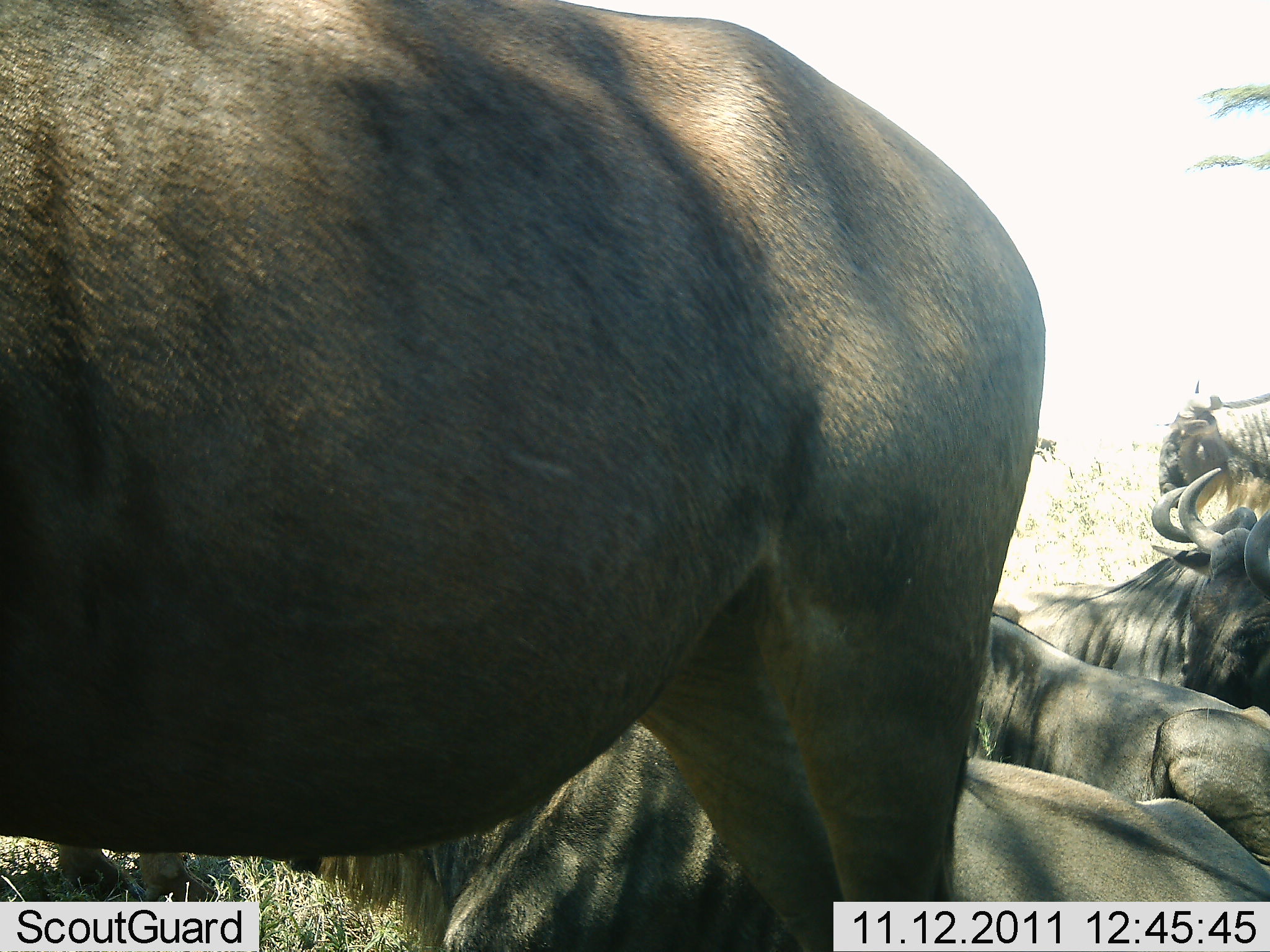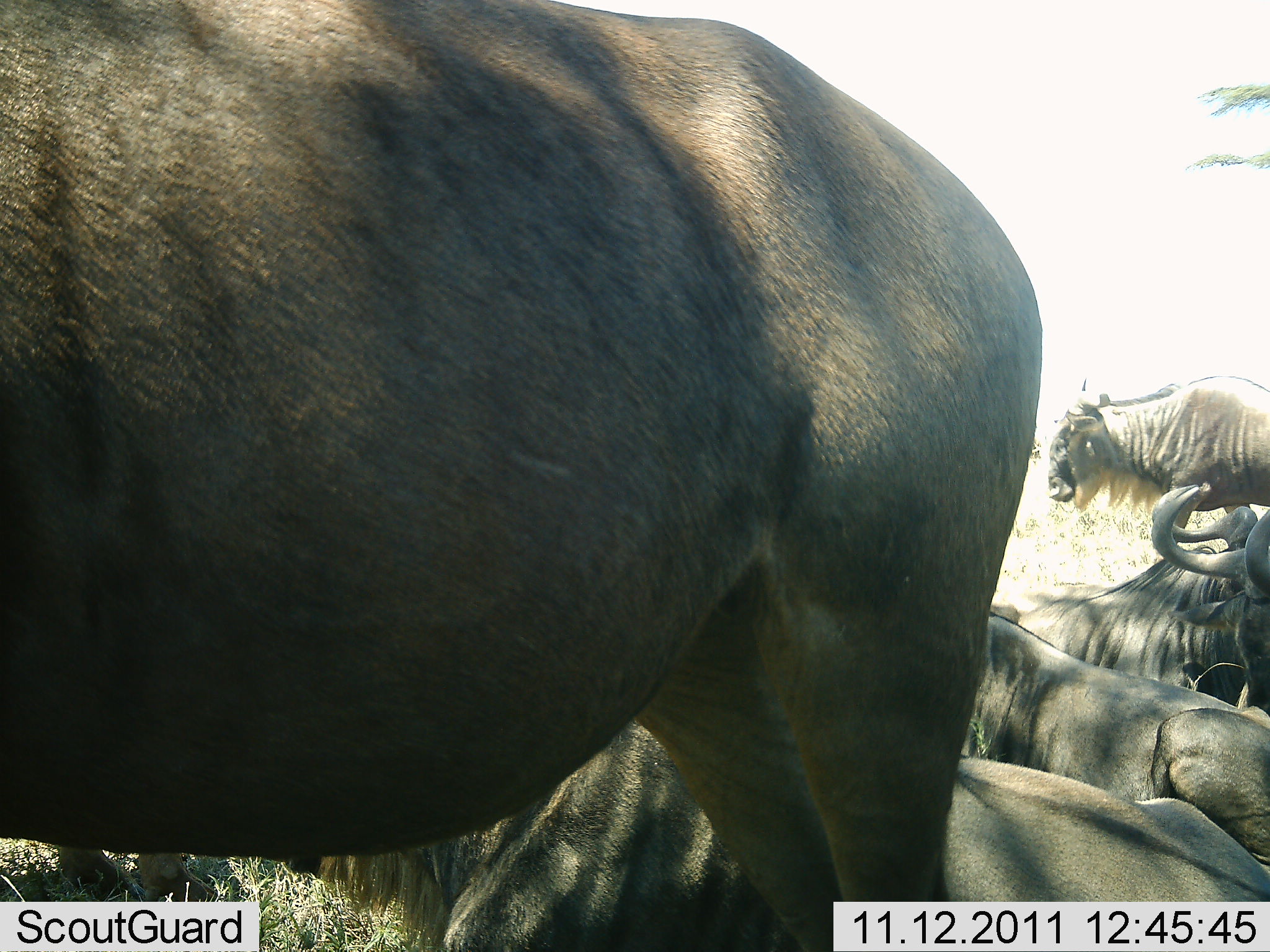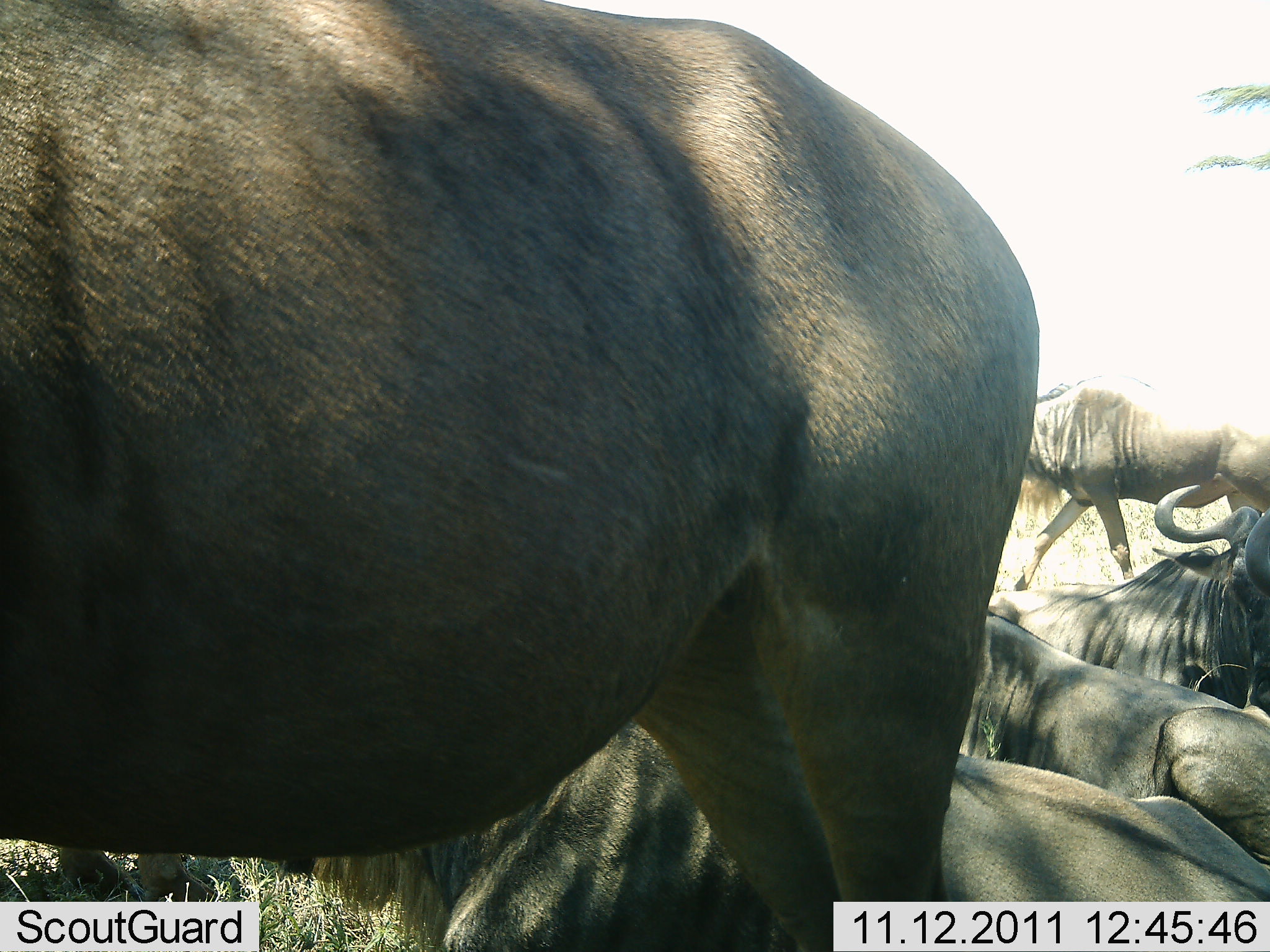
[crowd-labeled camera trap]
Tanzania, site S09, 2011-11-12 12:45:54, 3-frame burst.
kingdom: Animalia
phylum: Chordata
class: Mammalia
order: Artiodactyla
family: Bovidae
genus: Connochaetes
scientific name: Connochaetes taurinus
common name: blue wildebeest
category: wildebeest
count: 5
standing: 85%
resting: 100%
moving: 62%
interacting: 0%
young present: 0%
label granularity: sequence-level